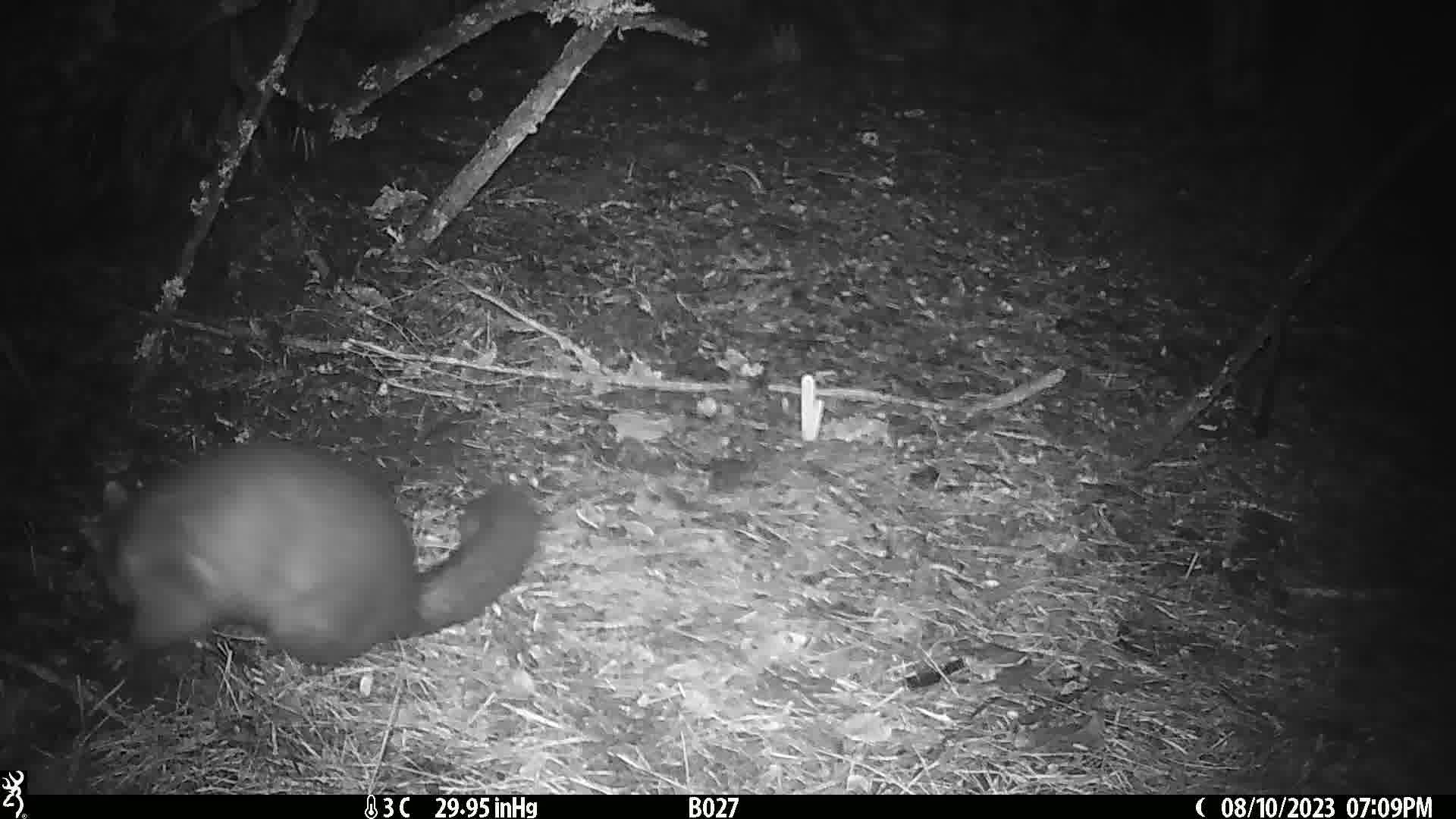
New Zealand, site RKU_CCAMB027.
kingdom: Animalia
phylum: Chordata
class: Mammalia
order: Diprotodontia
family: Phalangeridae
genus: Trichosurus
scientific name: Trichosurus vulpecula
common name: common brushtail possum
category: possum